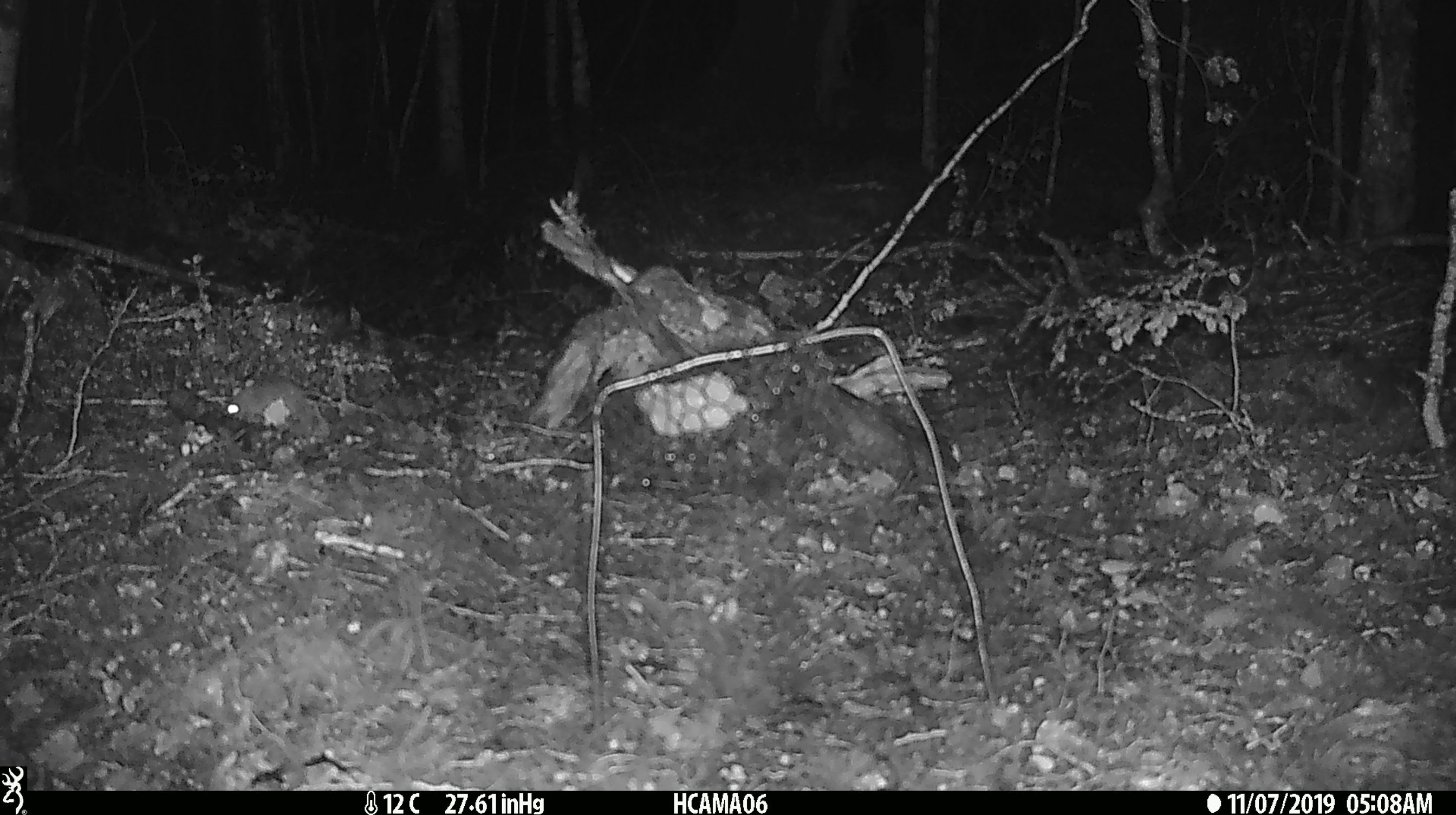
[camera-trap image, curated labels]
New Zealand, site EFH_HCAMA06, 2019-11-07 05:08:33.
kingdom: Animalia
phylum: Chordata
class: Mammalia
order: Rodentia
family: Muridae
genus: Mus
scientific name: Mus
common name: mouse